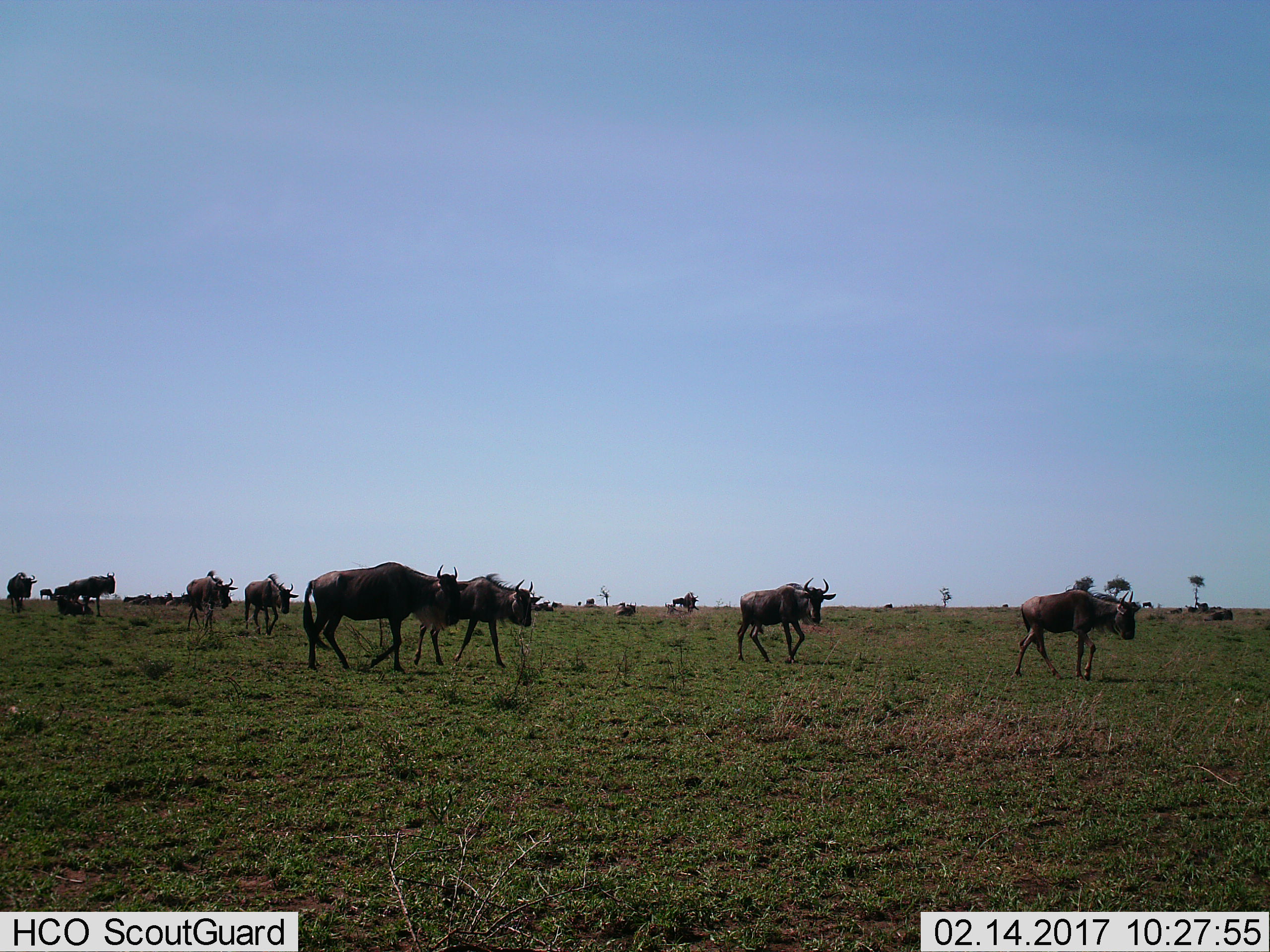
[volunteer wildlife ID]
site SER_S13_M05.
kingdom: Animalia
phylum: Chordata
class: Mammalia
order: Artiodactyla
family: Bovidae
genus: Connochaetes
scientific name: Connochaetes taurinus taurinus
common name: blue wildebeest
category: wildebeestblue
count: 11-50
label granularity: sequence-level